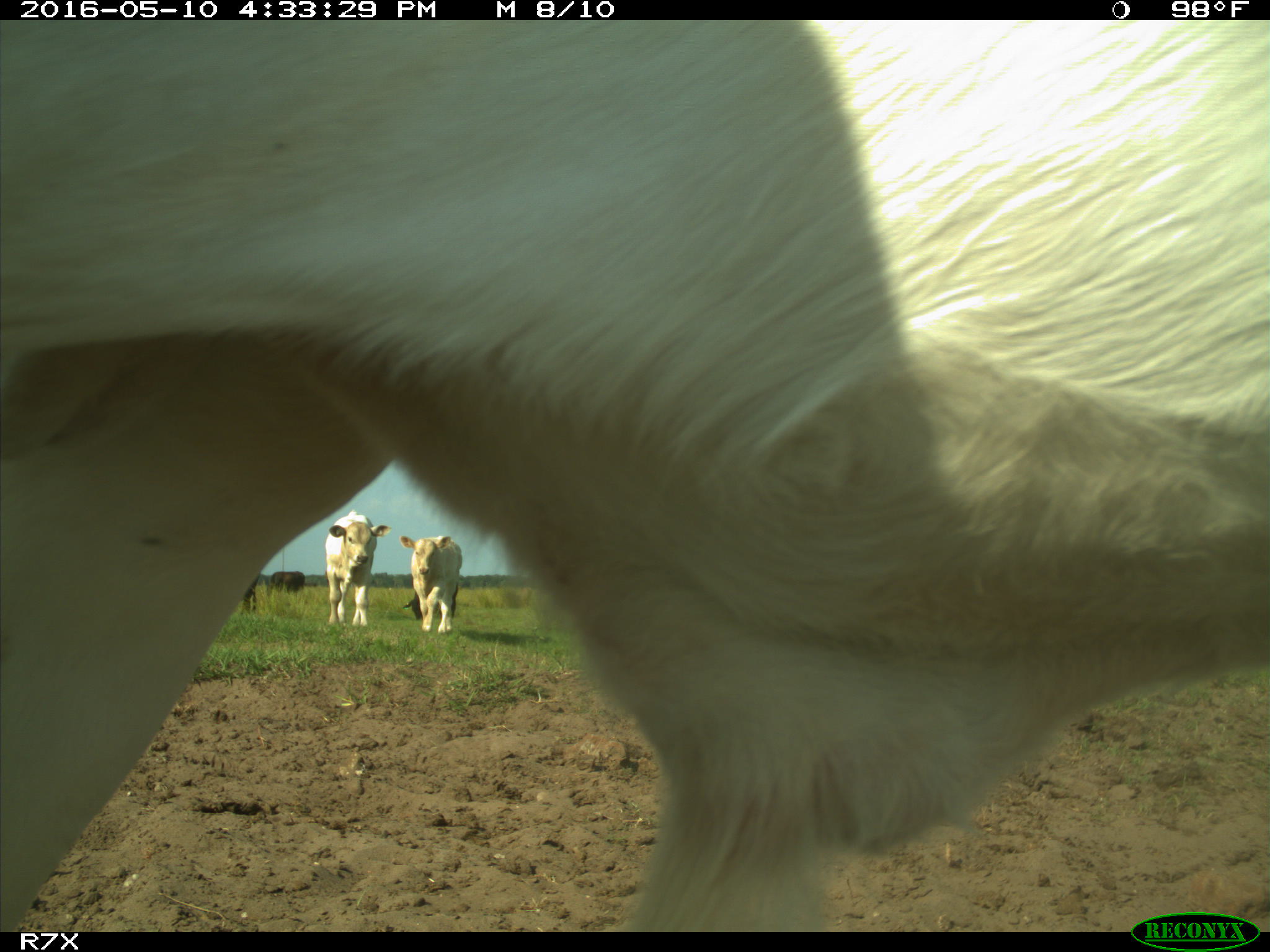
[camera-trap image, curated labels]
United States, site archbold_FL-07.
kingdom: Animalia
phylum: Chordata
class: Mammalia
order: Artiodactyla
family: Bovidae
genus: Bos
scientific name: Bos taurus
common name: domestic cow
Bos taurus (domestic cow).